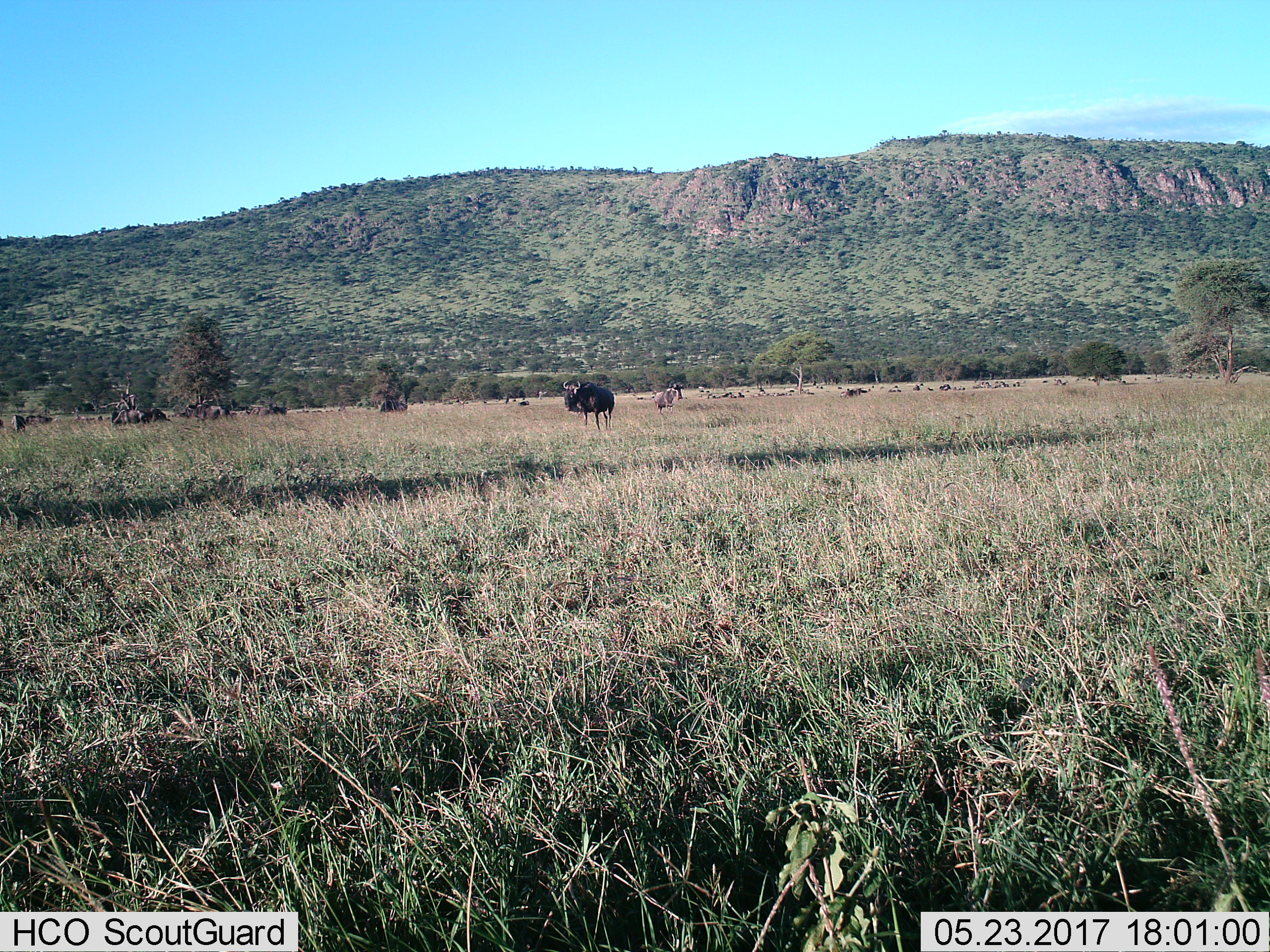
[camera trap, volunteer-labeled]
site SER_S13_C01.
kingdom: Animalia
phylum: Chordata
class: Mammalia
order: Artiodactyla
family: Bovidae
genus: Connochaetes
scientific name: Connochaetes taurinus taurinus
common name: blue wildebeest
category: wildebeestblue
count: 11-50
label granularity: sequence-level